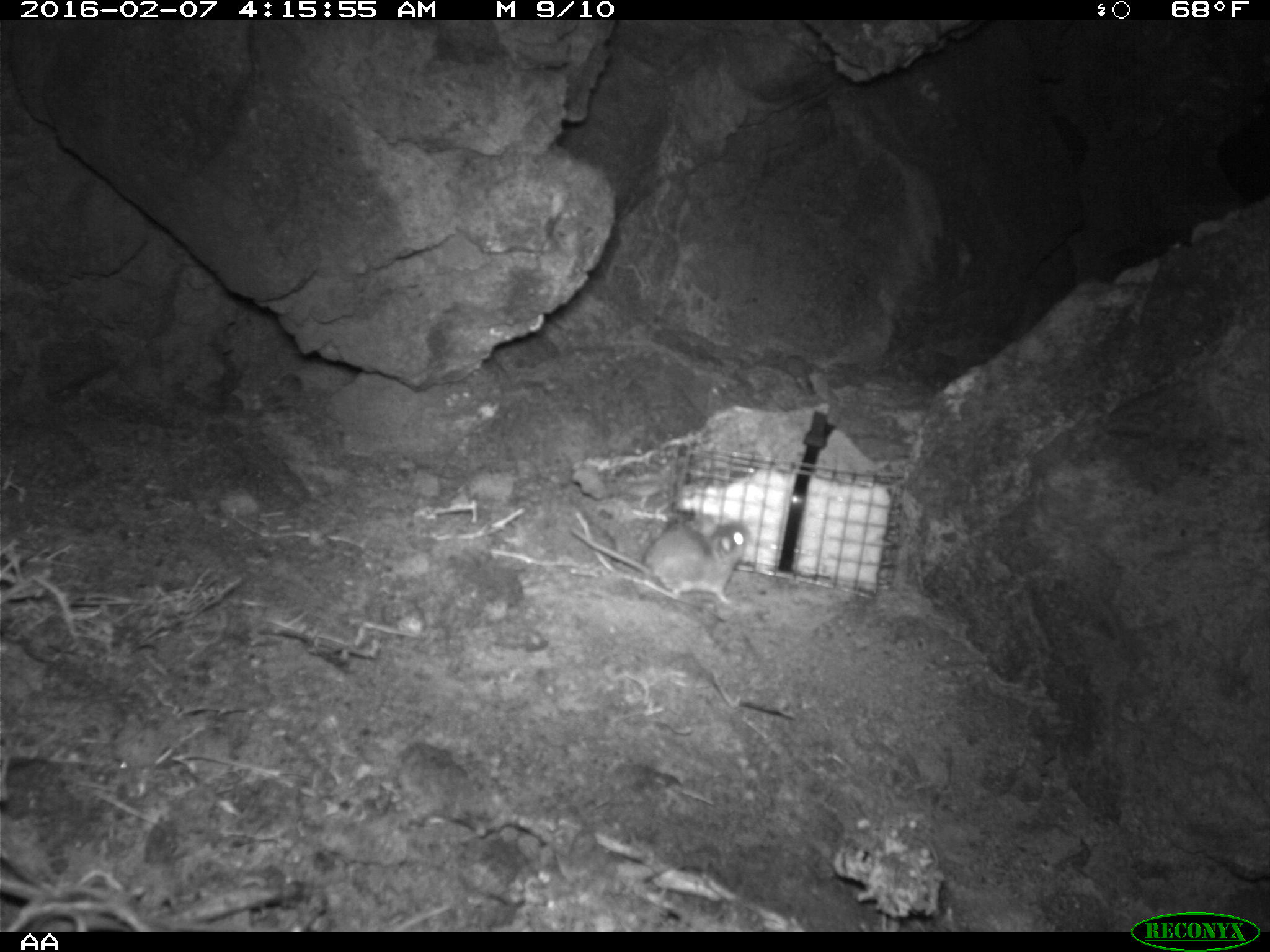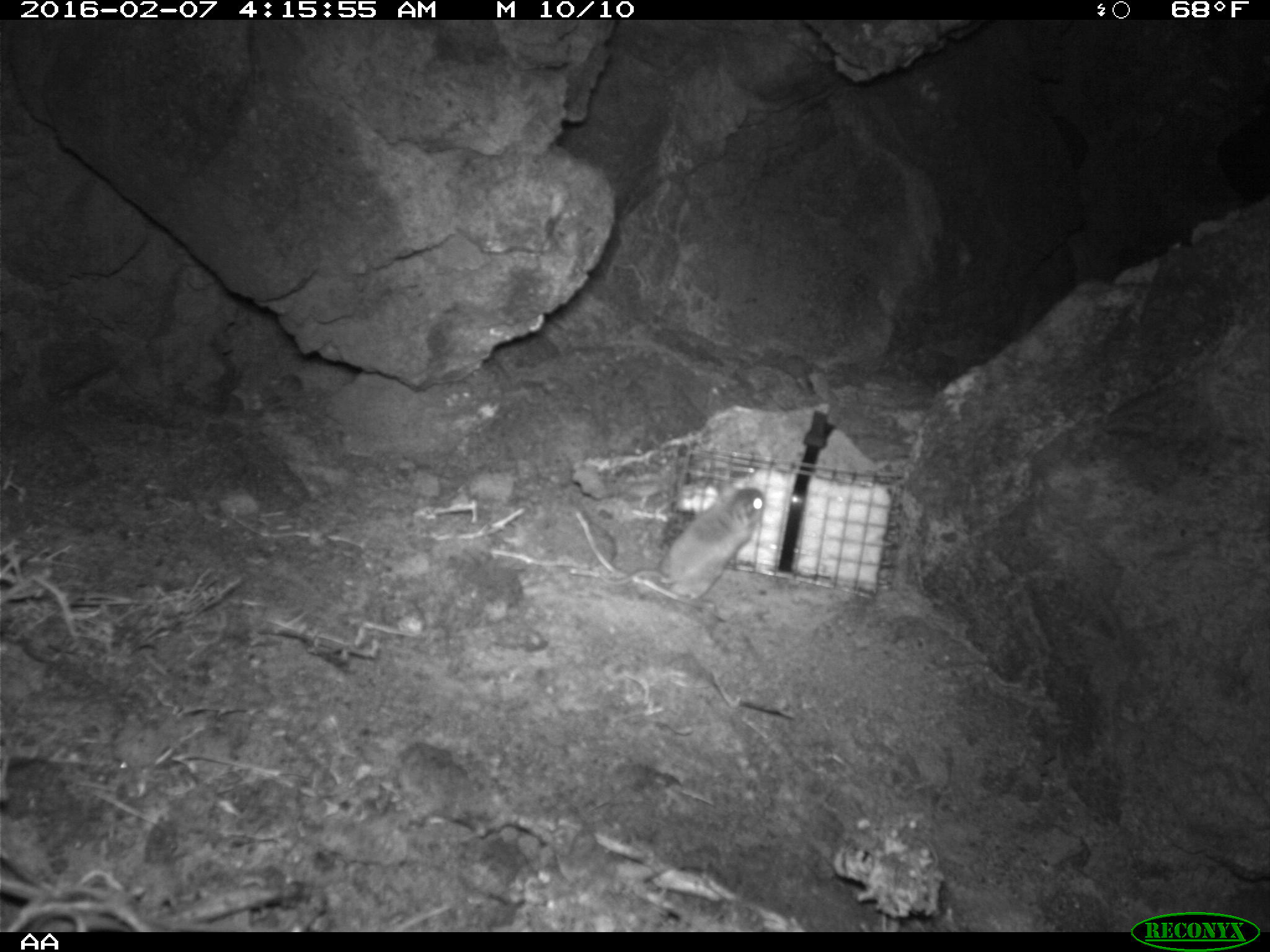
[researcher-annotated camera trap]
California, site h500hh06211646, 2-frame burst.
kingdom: Animalia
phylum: Chordata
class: Mammalia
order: Rodentia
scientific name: Rodentia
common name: rodent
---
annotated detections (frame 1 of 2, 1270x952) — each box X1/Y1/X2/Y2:
rodent: 566/518/753/609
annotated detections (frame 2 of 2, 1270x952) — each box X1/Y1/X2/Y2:
rodent: 600/487/765/601